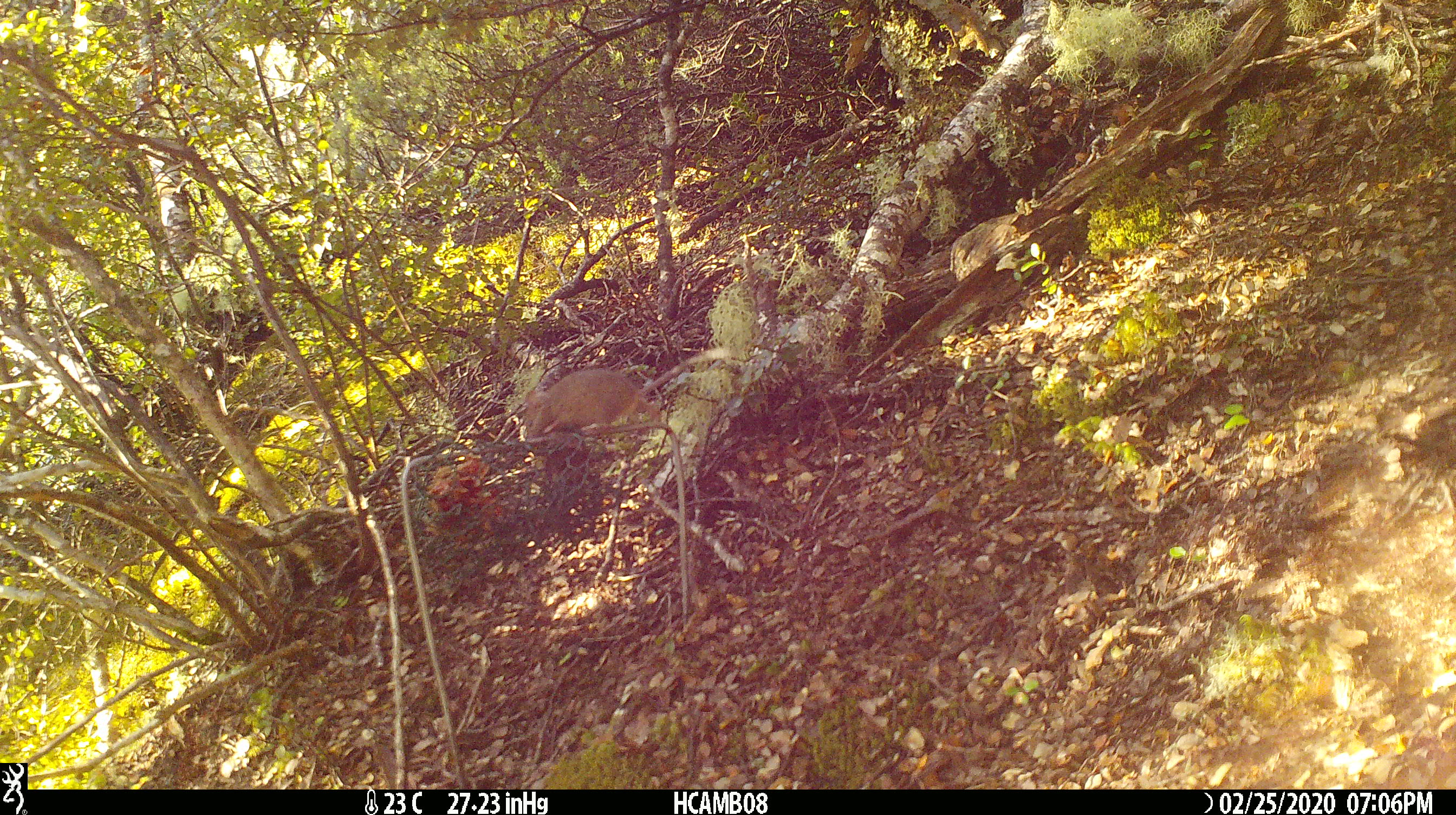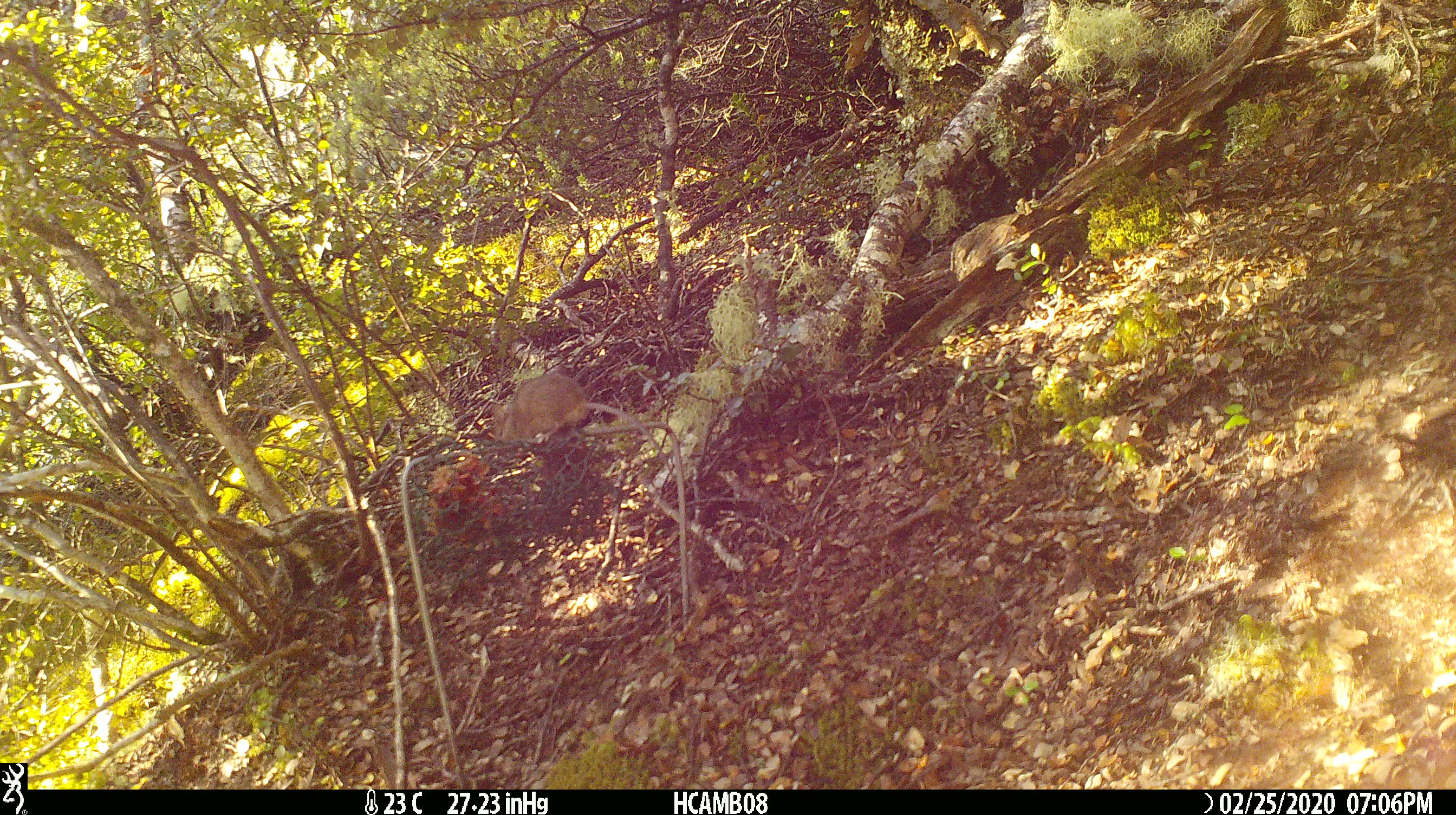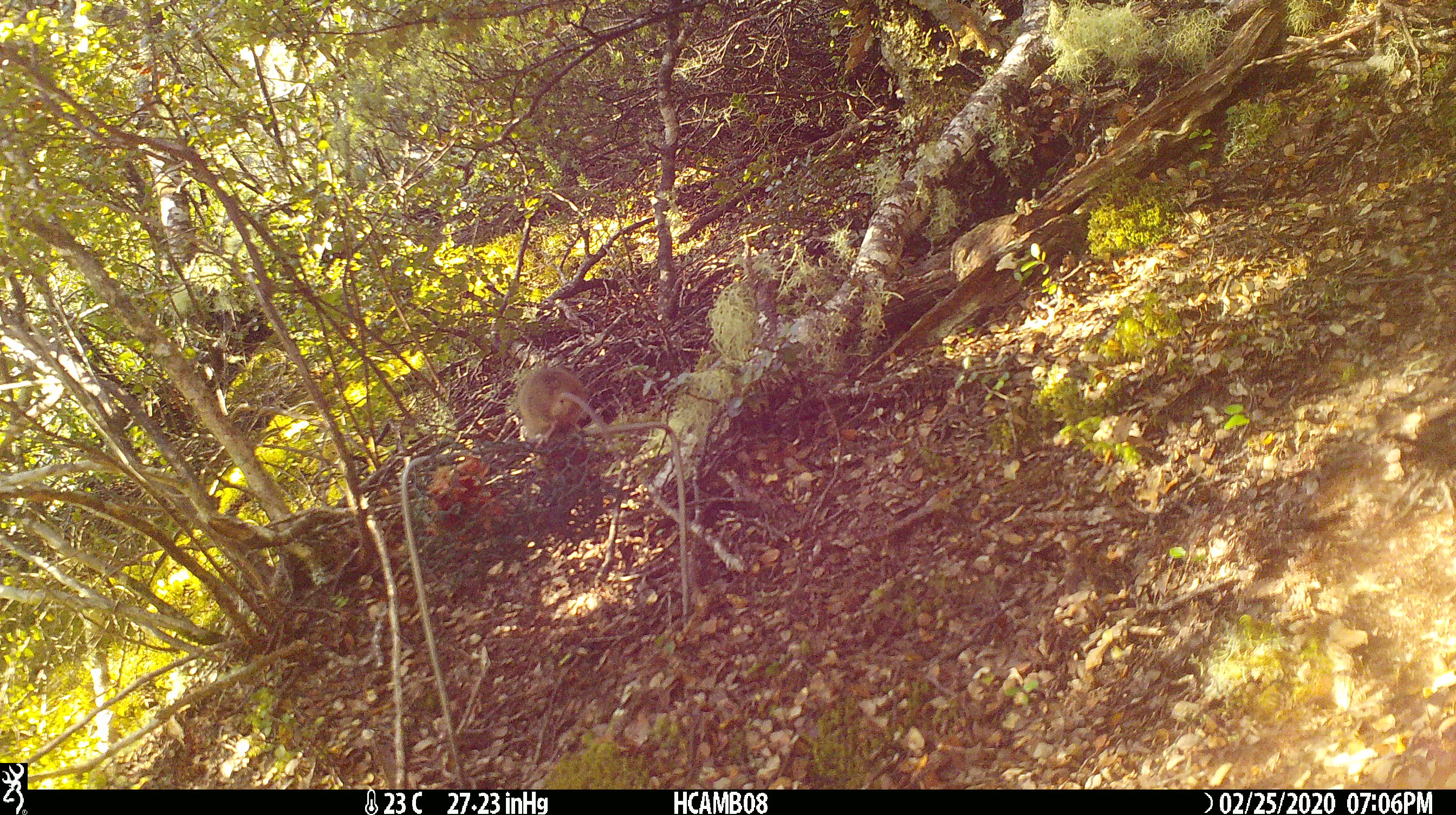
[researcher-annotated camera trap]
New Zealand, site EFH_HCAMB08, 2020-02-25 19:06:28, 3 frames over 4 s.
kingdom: Animalia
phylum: Chordata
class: Mammalia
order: Rodentia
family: Muridae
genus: Mus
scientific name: Mus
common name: mouse